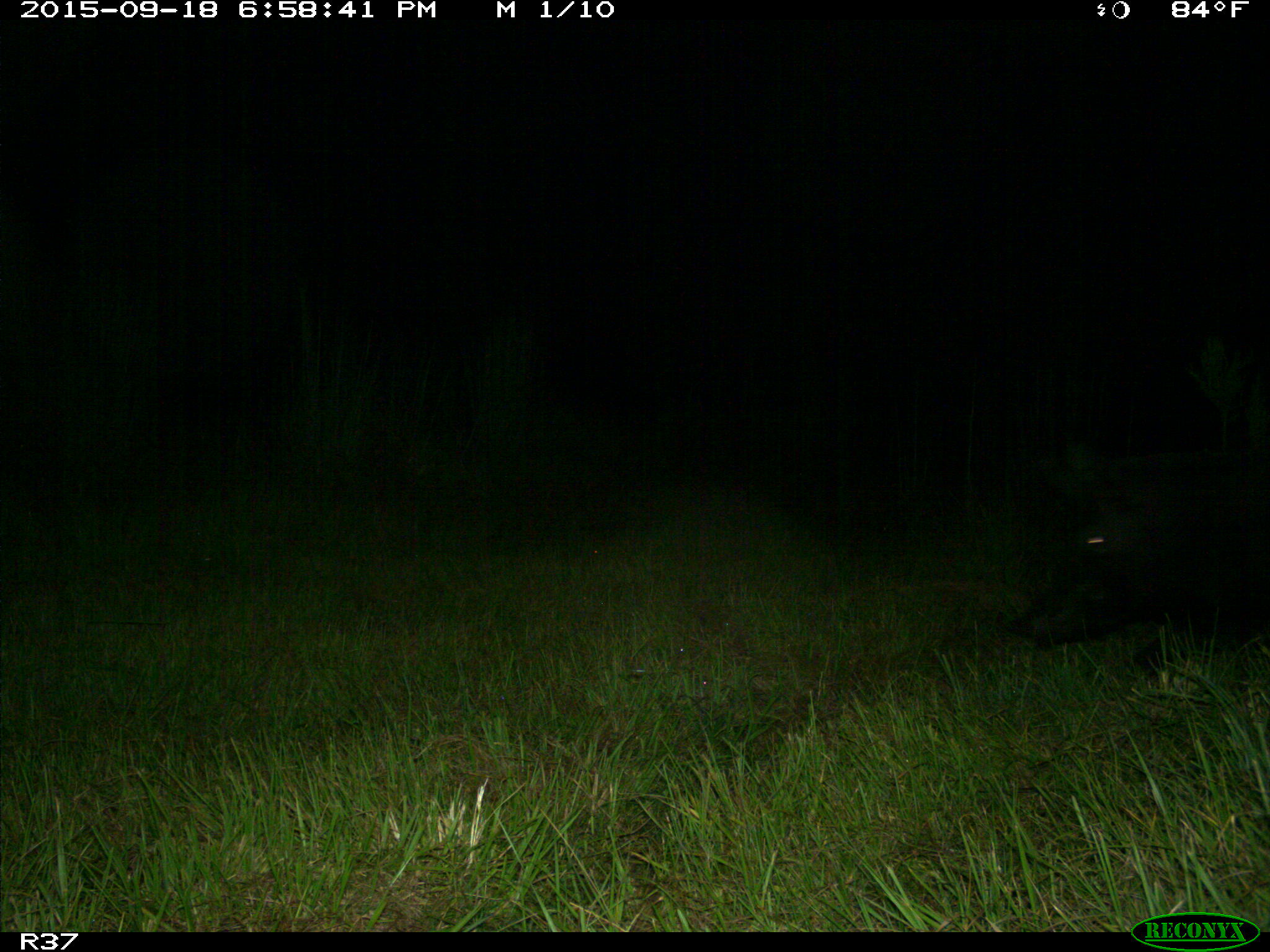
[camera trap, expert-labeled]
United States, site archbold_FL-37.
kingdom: Animalia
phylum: Chordata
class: Mammalia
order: Artiodactyla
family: Suidae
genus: Sus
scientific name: Sus scrofa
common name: wild boar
Sus scrofa (wild boar).